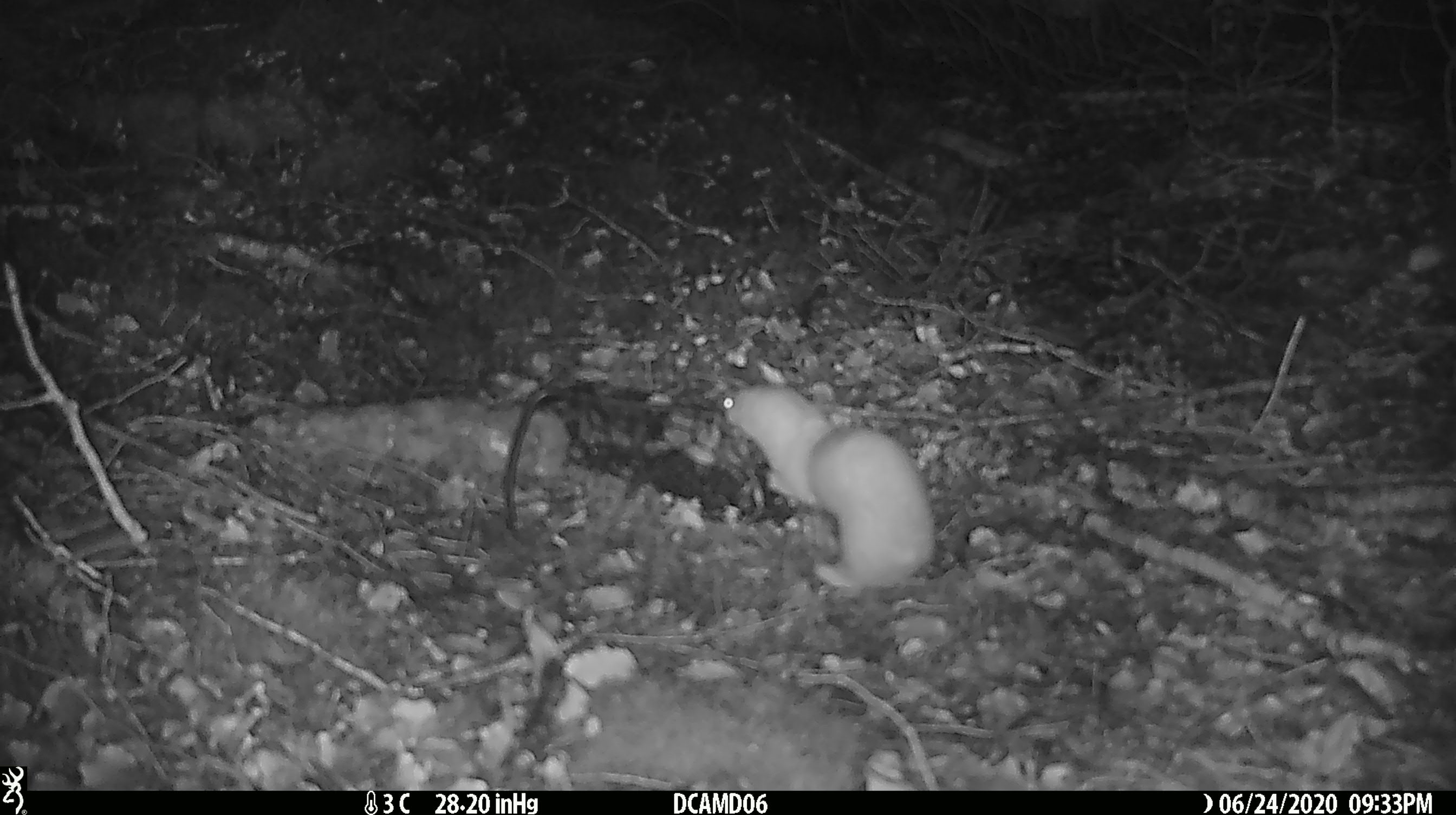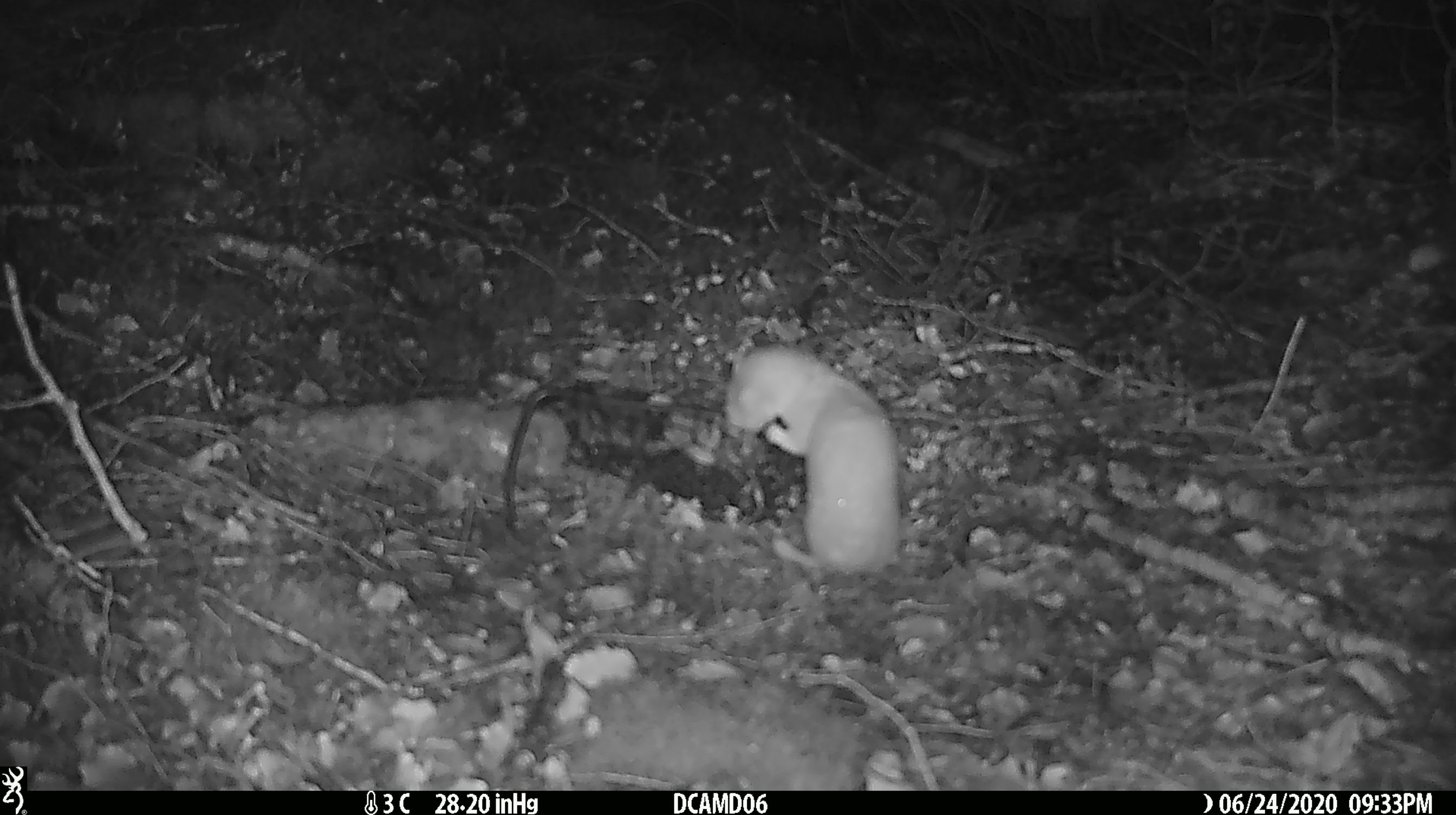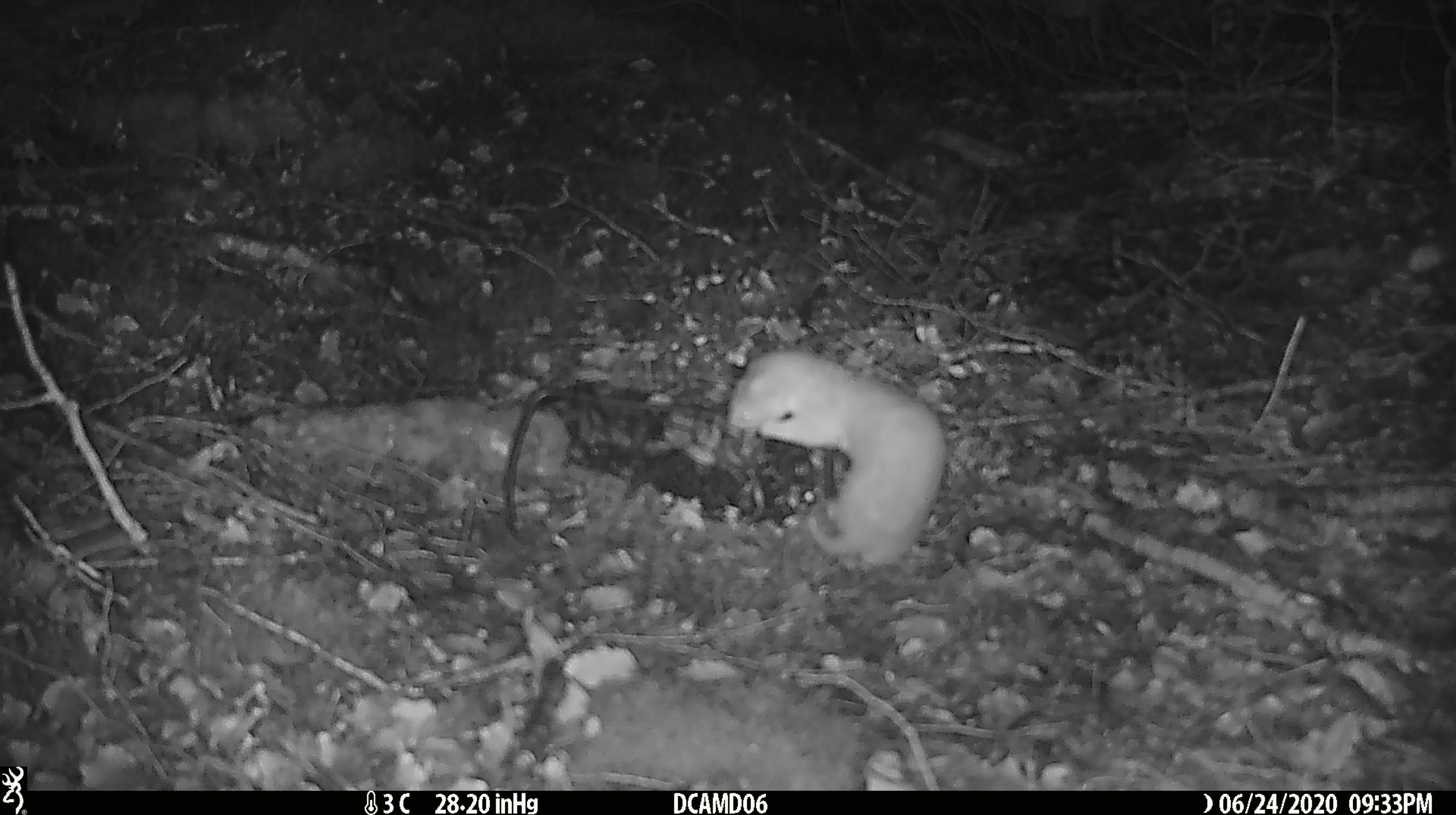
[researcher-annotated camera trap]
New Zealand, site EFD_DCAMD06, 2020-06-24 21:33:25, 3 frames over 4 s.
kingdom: Animalia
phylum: Chordata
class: Mammalia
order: Carnivora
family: Mustelidae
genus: Mustela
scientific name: Mustela nivalis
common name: least weasel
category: weasel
Weasel (least weasel) (Mustela nivalis).